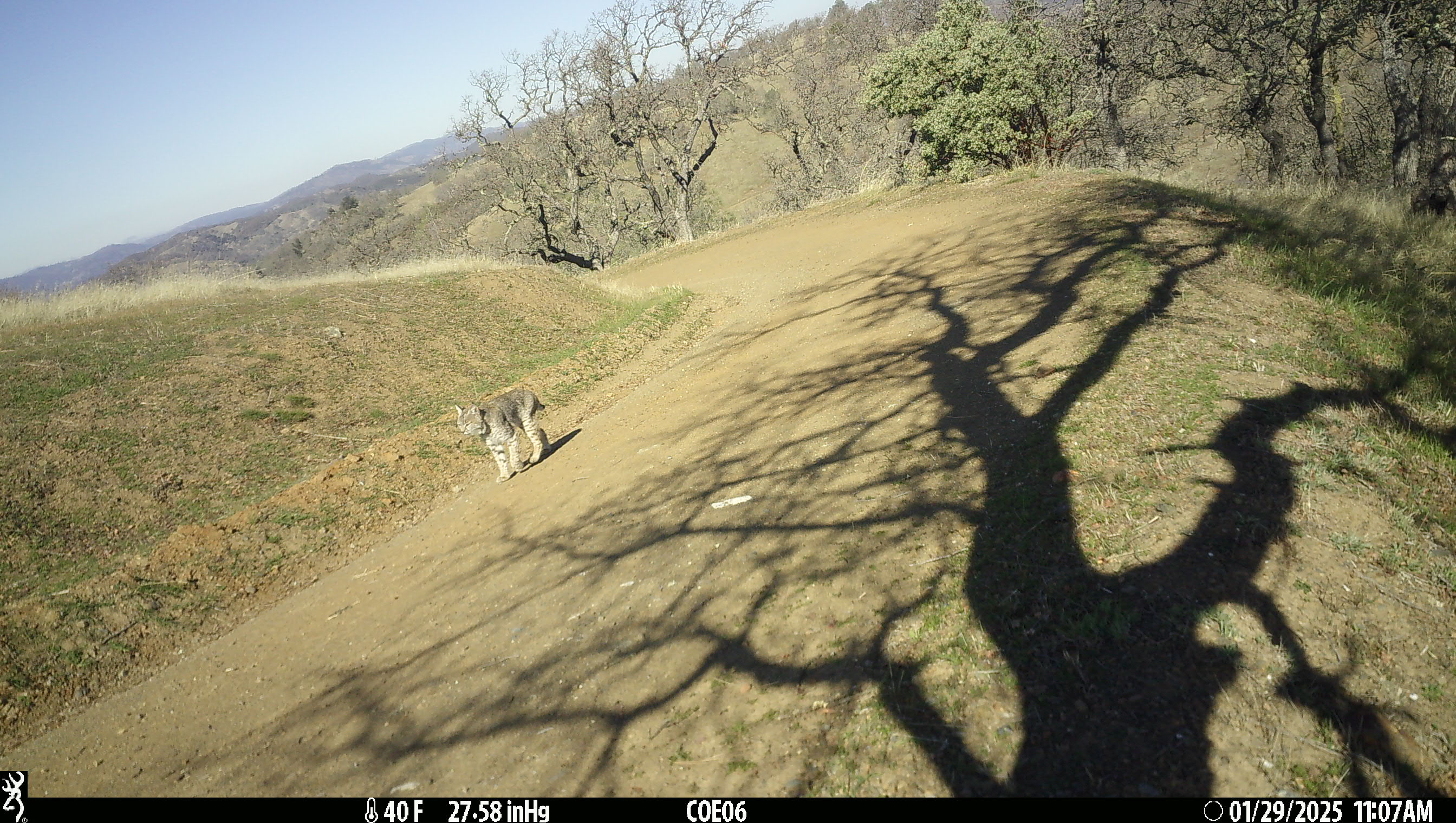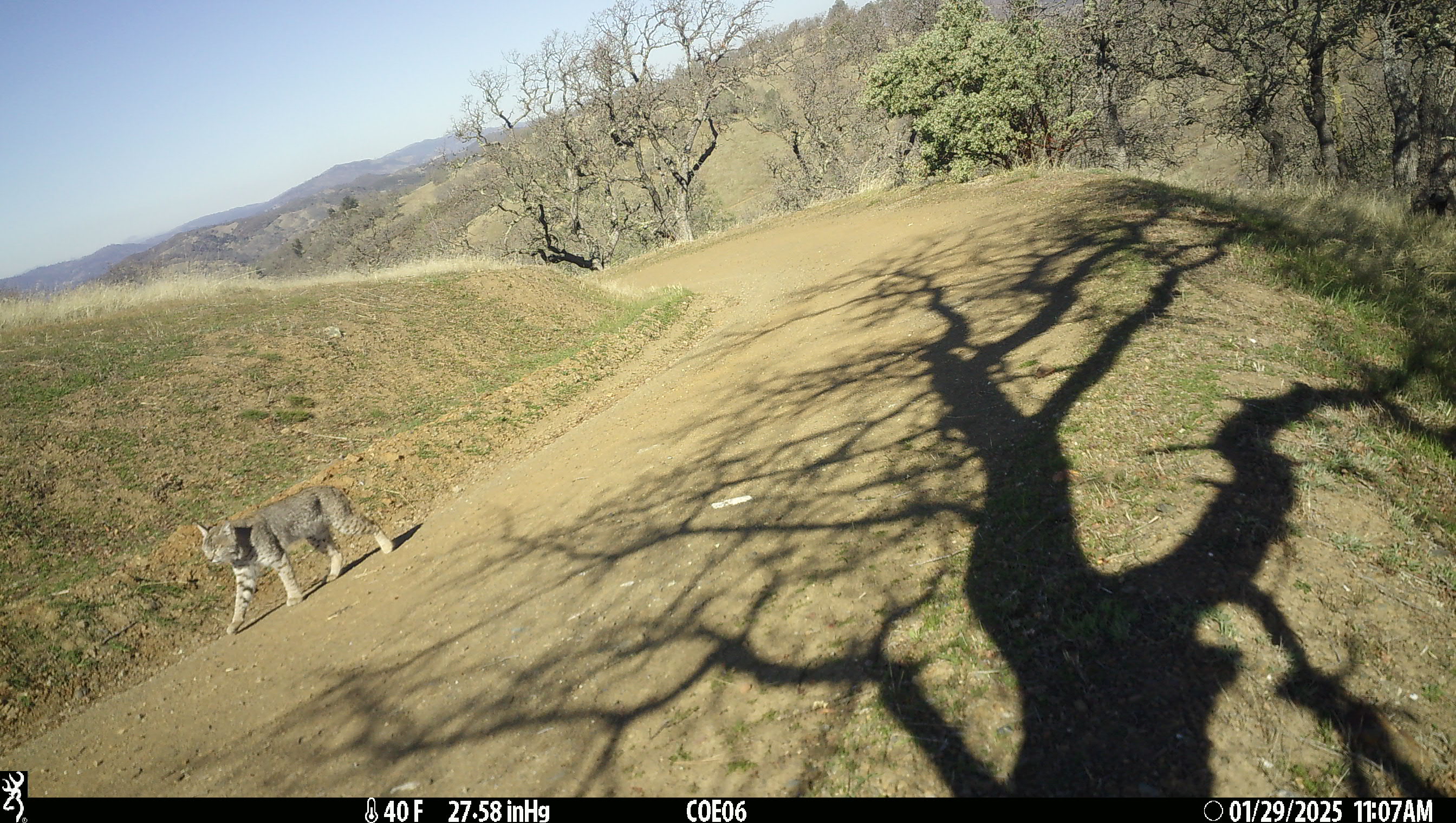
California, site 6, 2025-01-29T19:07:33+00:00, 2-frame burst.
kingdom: Animalia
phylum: Chordata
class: Mammalia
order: Carnivora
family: Felidae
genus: Lynx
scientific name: Lynx rufus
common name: bobcat